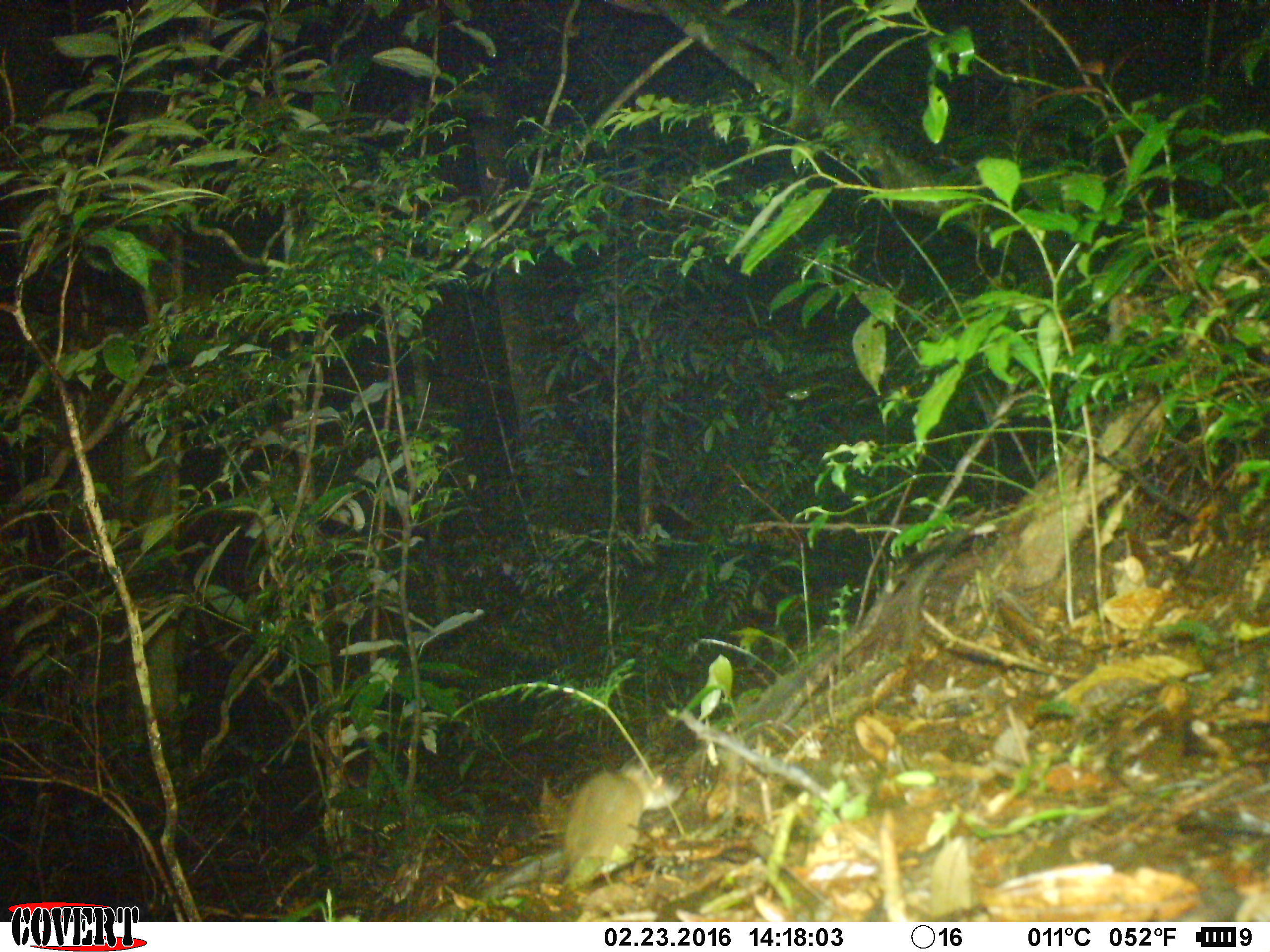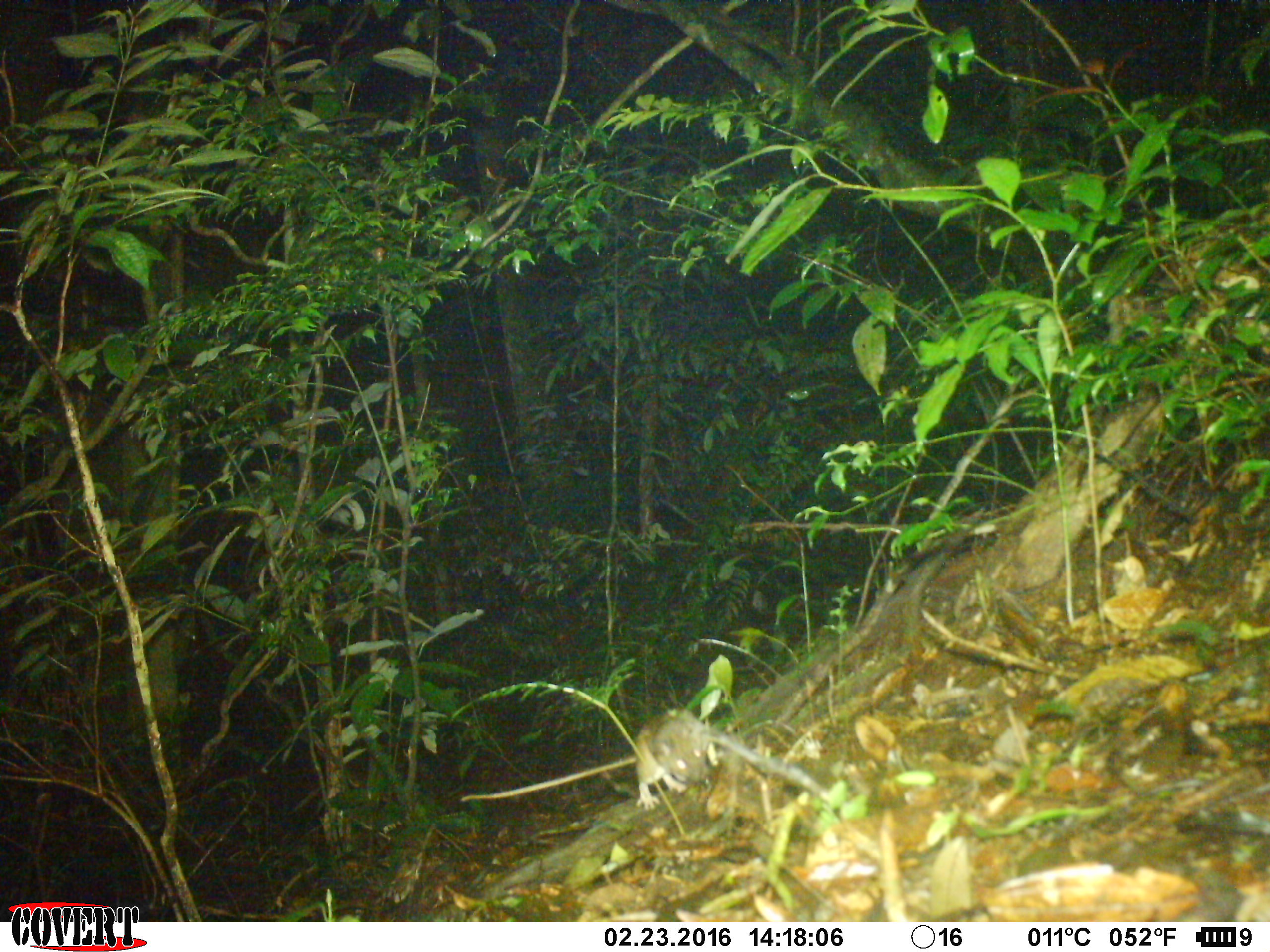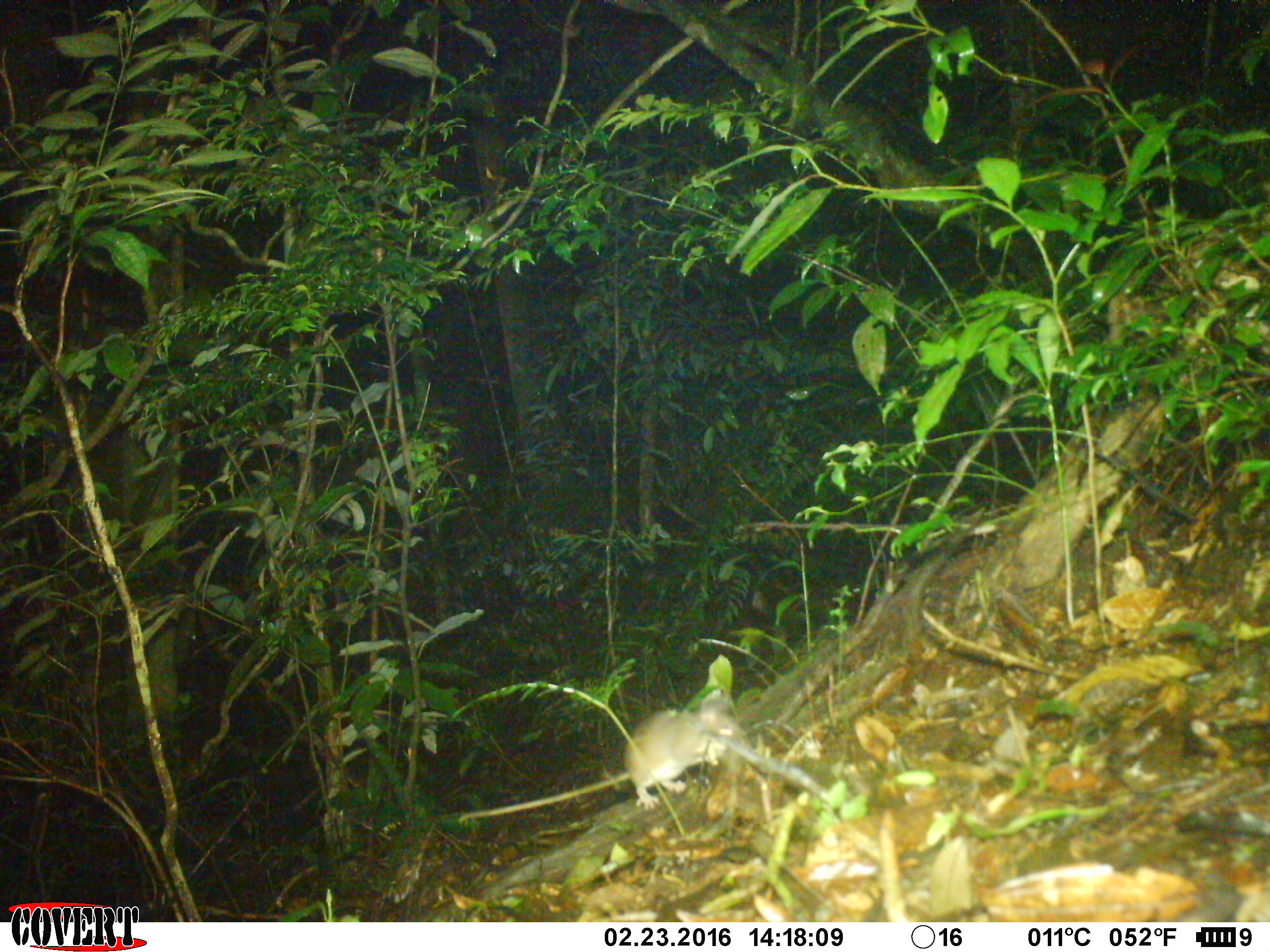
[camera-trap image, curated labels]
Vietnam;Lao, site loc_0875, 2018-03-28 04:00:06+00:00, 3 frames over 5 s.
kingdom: Animalia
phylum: Chordata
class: Mammalia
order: Rodentia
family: Muridae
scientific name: Muridae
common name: old-world mice and rats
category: unidentified murid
Unidentified murid (old-world mice and rats) (Muridae). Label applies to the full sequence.